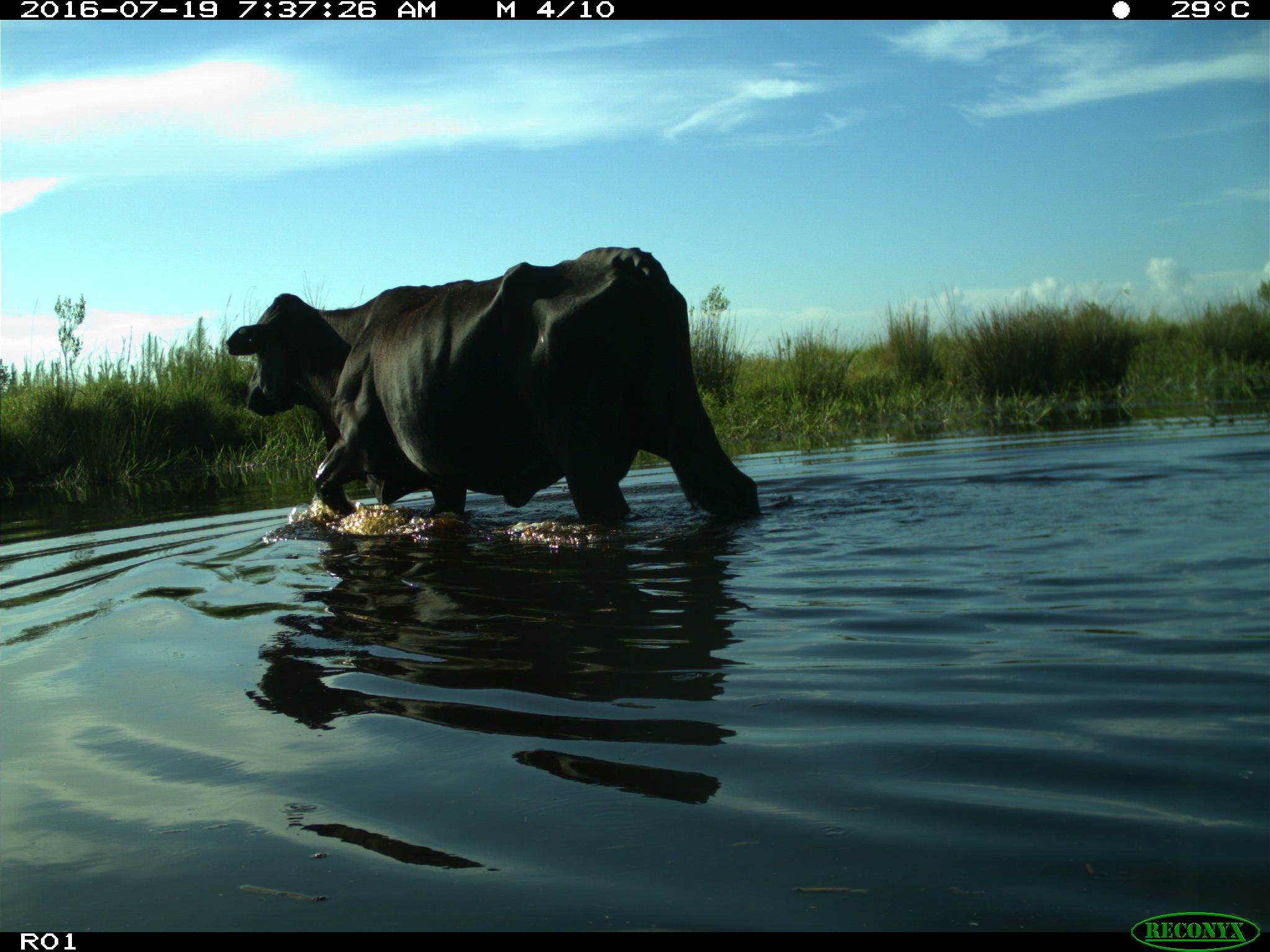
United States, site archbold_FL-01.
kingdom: Animalia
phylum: Chordata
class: Mammalia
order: Artiodactyla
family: Bovidae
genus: Bos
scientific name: Bos taurus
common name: domestic cow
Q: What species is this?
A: Bos taurus (domestic cow).